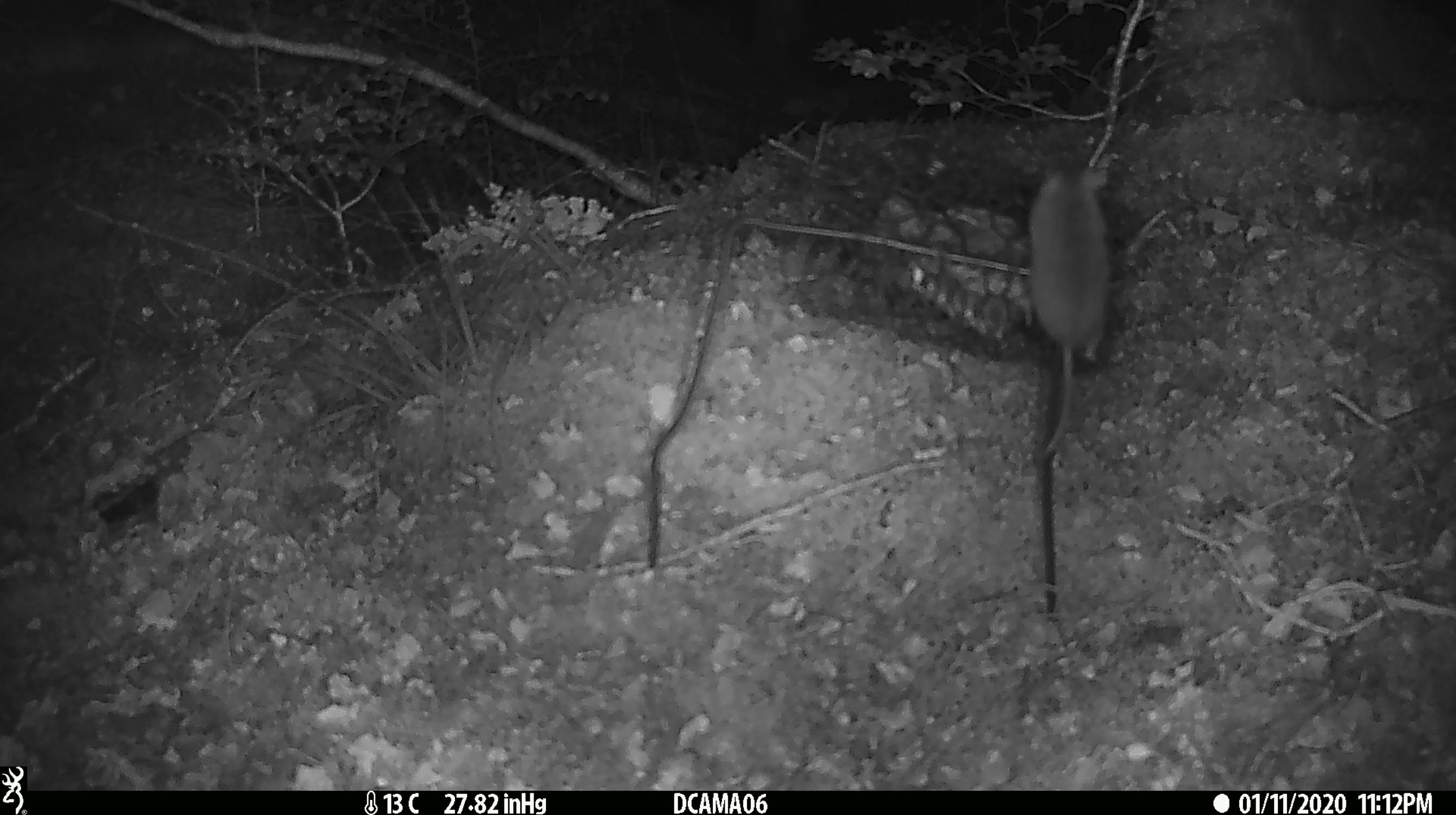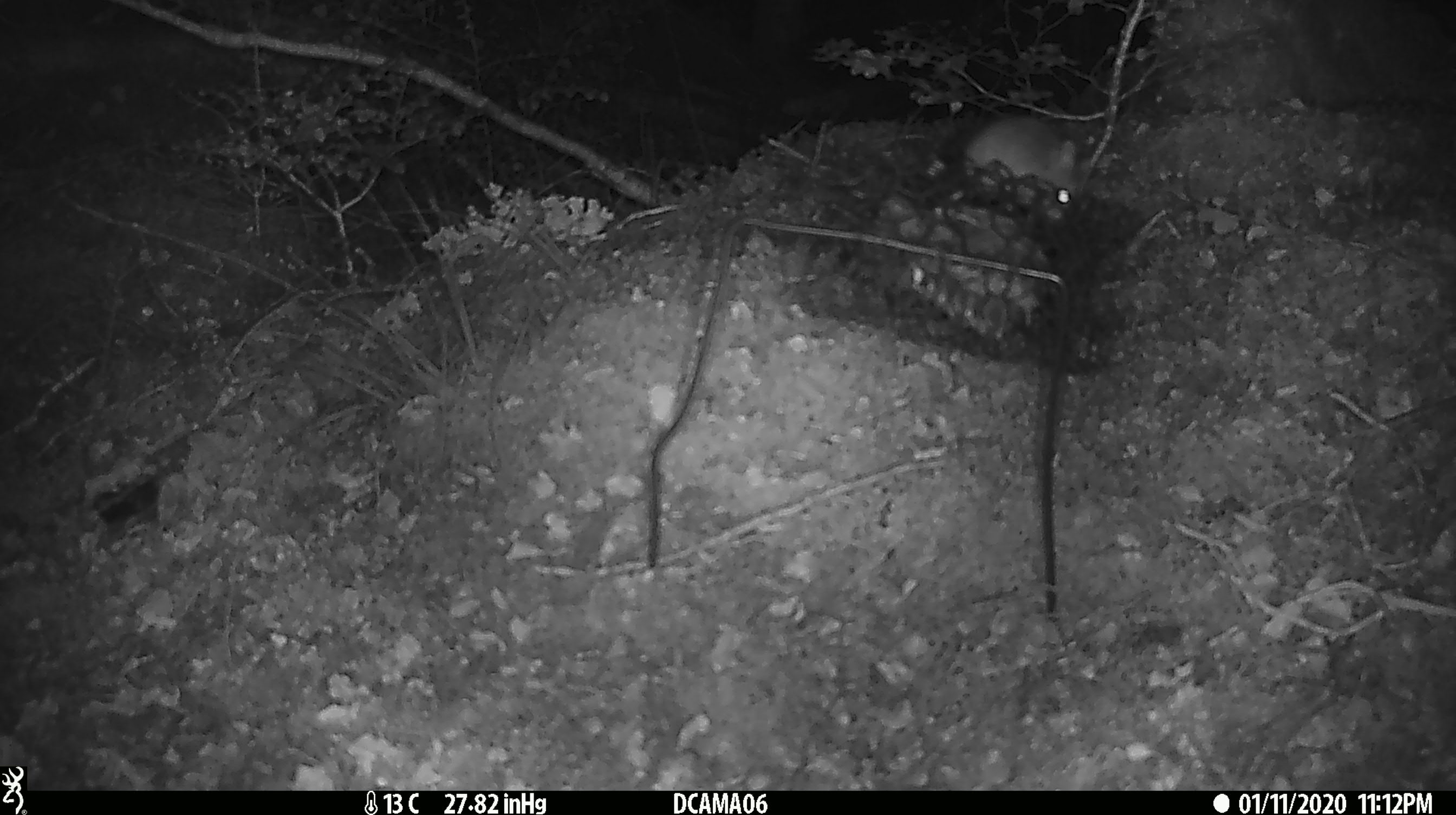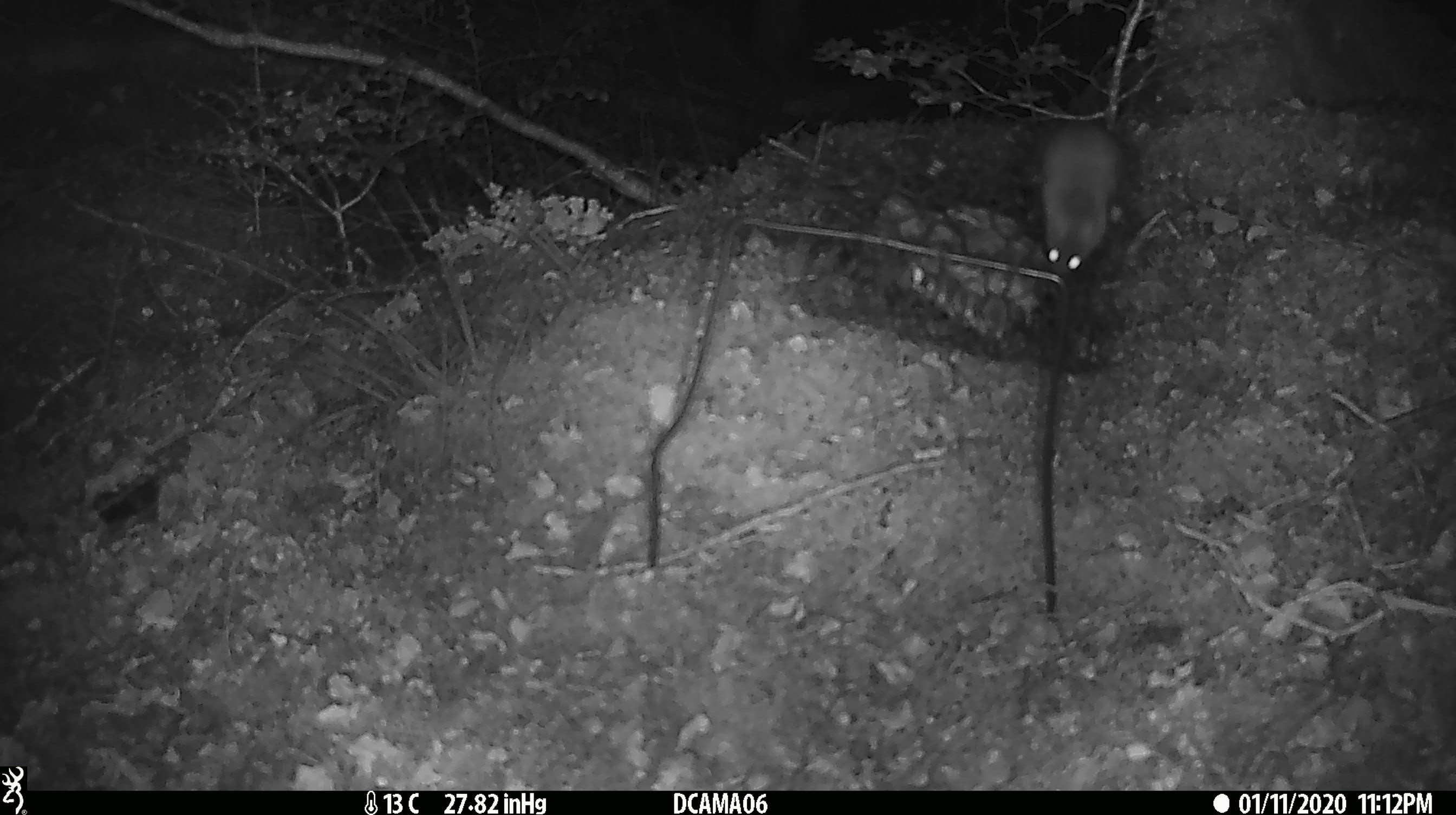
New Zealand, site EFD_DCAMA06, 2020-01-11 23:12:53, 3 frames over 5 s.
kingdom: Animalia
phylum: Chordata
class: Mammalia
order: Rodentia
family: Muridae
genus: Mus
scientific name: Mus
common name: mouse